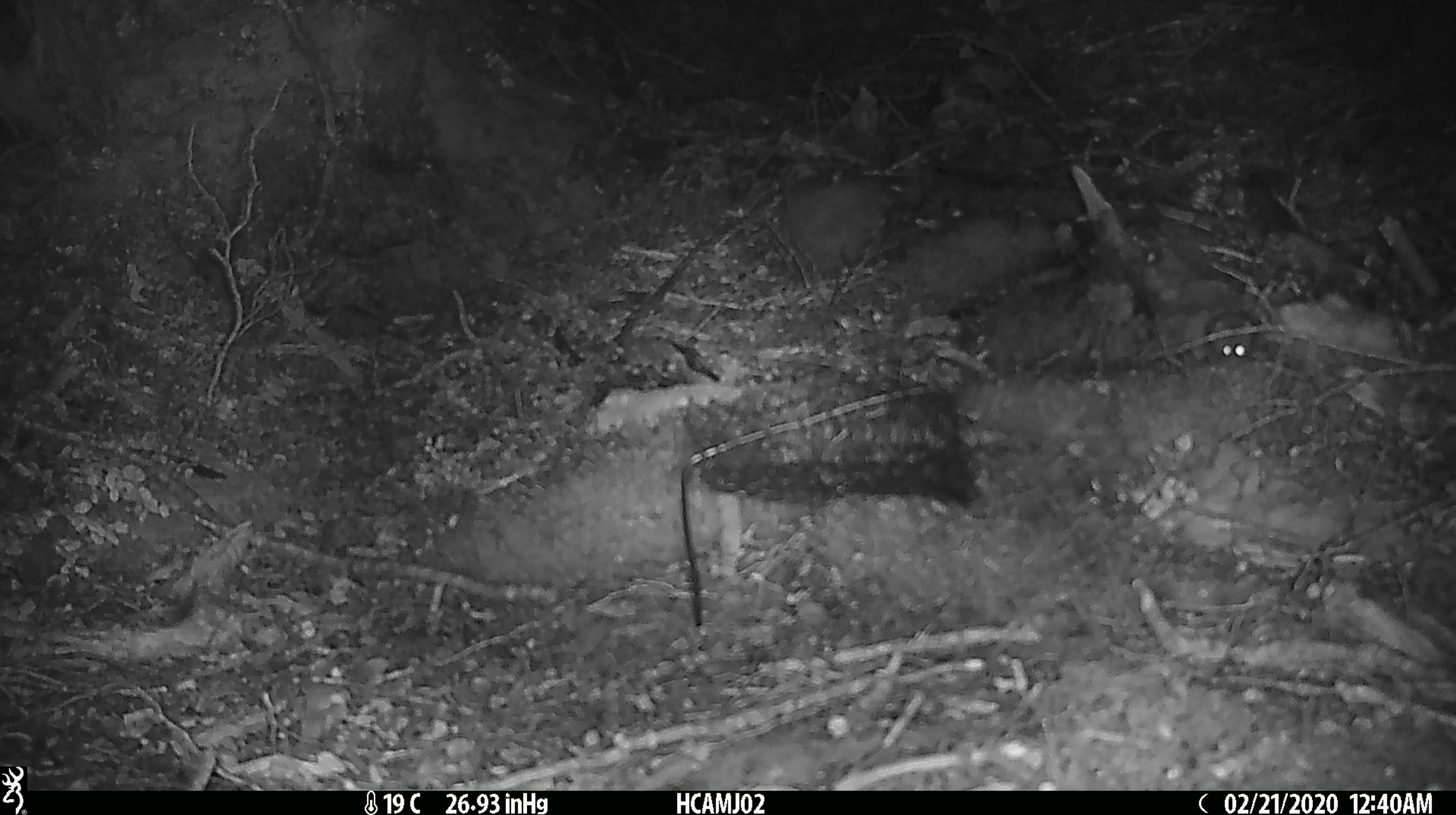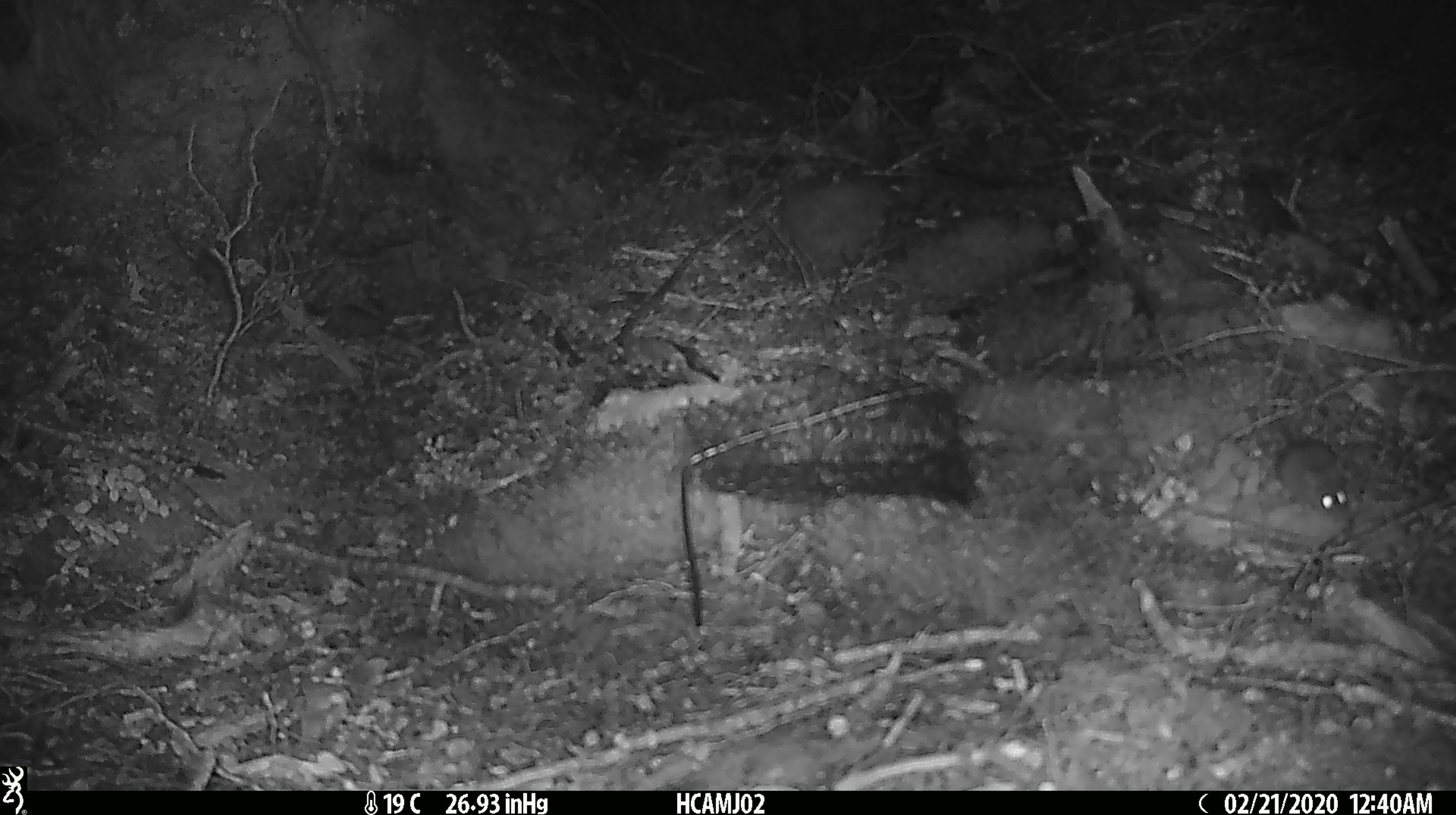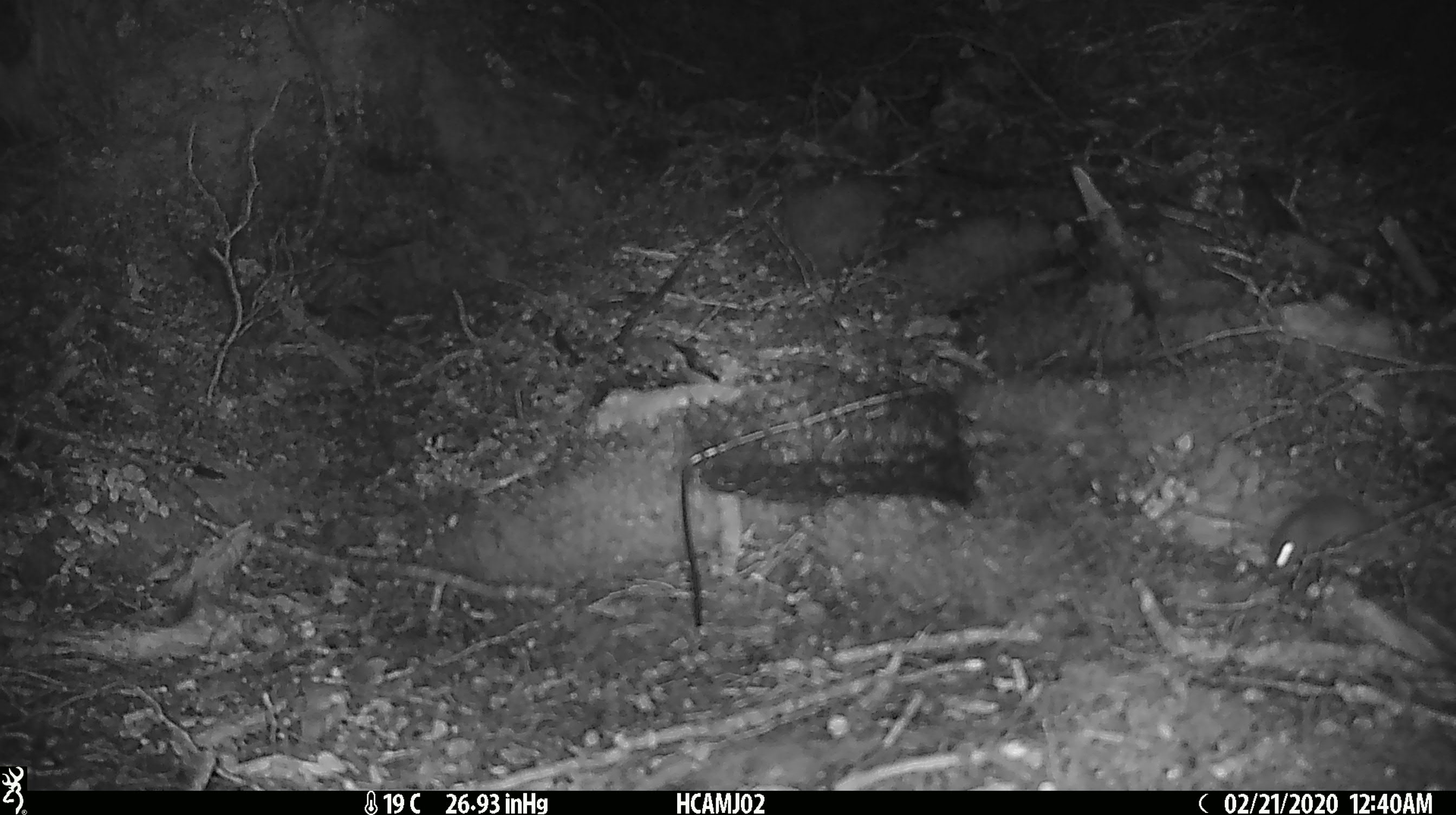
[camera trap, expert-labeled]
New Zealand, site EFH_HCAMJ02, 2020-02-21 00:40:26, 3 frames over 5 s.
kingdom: Animalia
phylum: Chordata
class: Mammalia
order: Rodentia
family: Muridae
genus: Mus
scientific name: Mus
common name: mouse